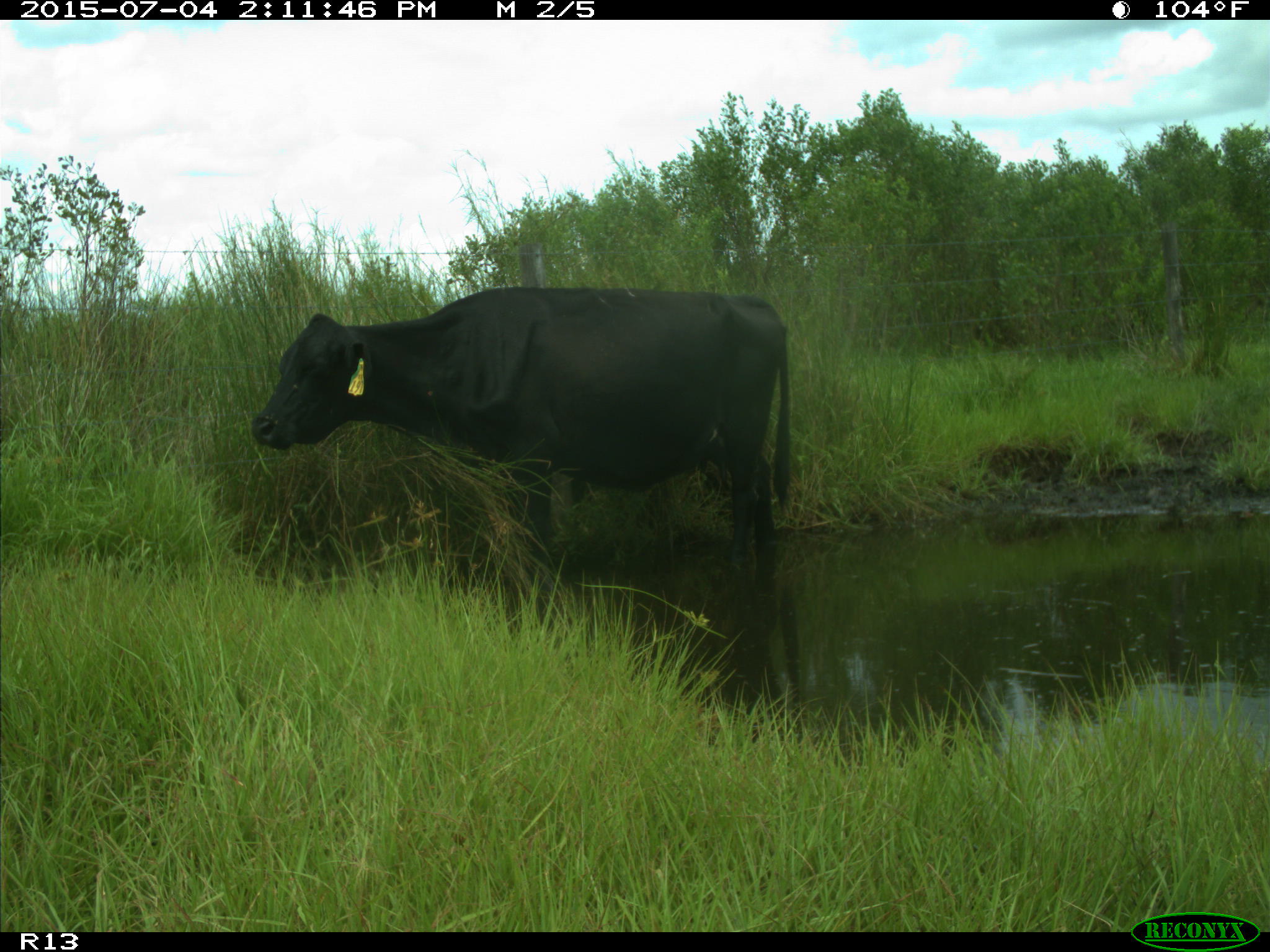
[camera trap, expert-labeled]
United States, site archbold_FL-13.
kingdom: Animalia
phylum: Chordata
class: Mammalia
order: Artiodactyla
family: Bovidae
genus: Bos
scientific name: Bos taurus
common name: domestic cow